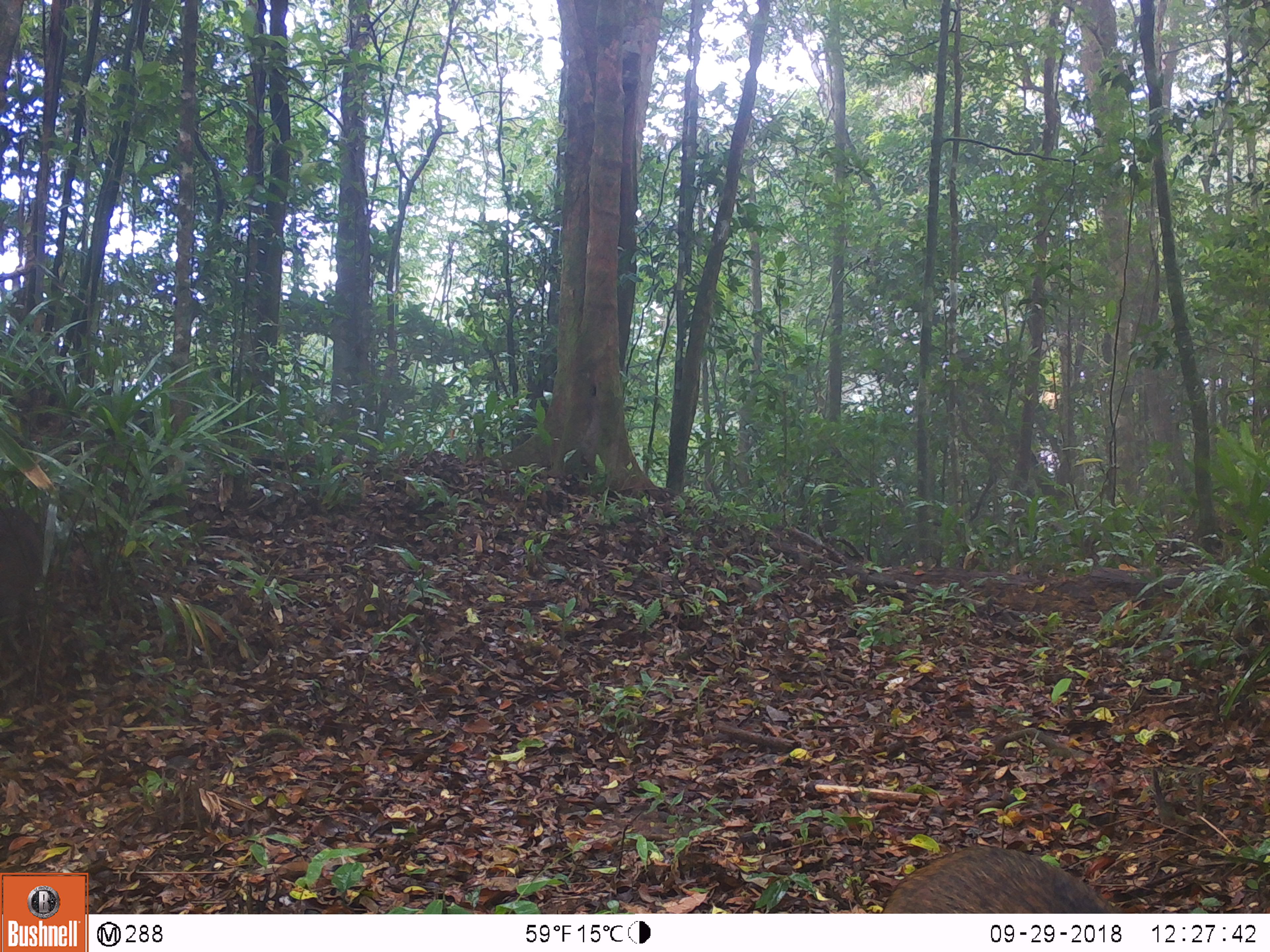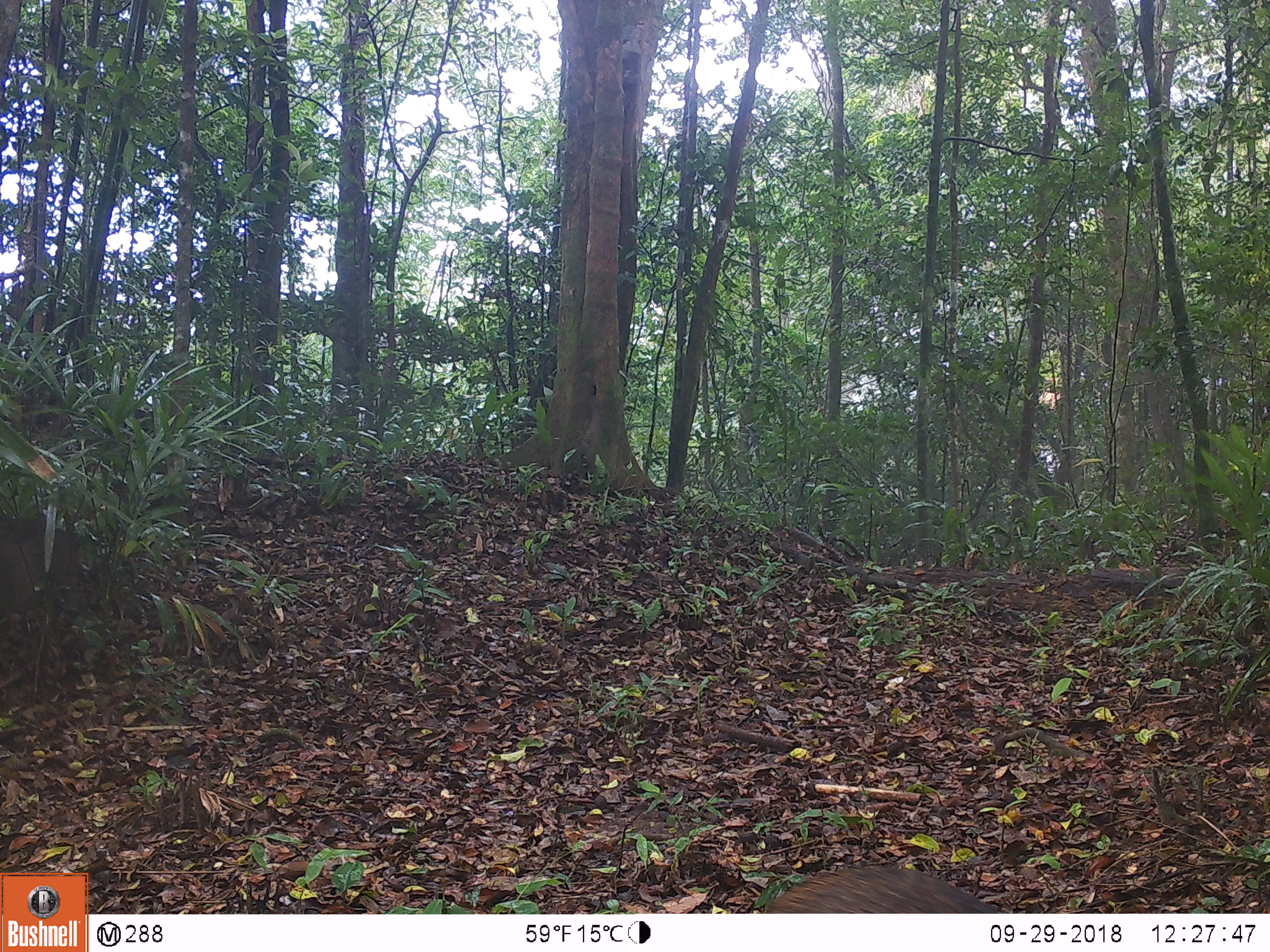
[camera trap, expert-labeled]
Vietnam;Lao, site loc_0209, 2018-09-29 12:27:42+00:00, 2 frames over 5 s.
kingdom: Animalia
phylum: Chordata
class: Mammalia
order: Artiodactyla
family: Suidae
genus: Sus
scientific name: Sus scrofa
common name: eurasian wild pig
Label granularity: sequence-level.